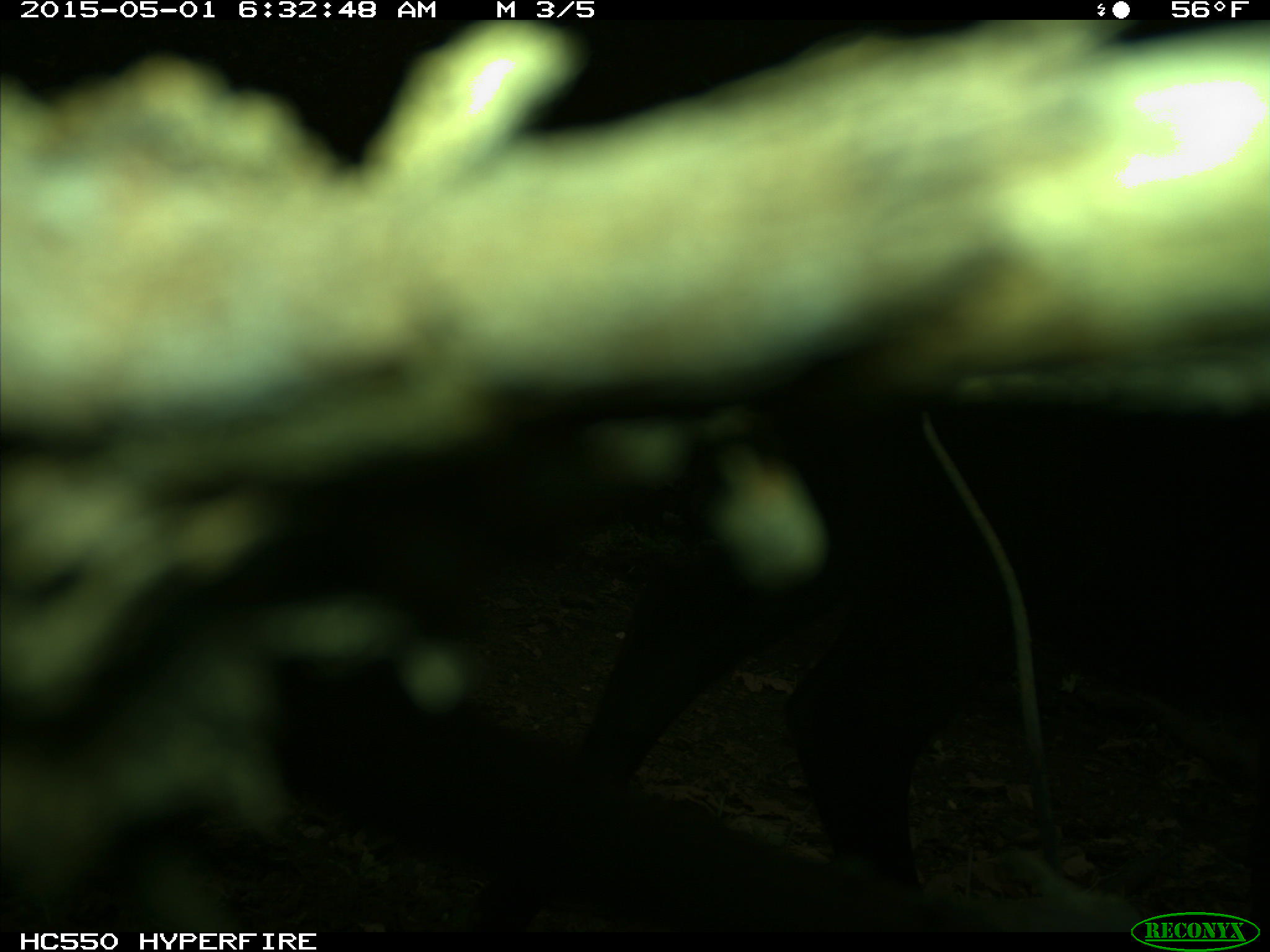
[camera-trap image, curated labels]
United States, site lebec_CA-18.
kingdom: Animalia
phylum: Chordata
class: Mammalia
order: Artiodactyla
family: Bovidae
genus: Bos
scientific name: Bos taurus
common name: domestic cow